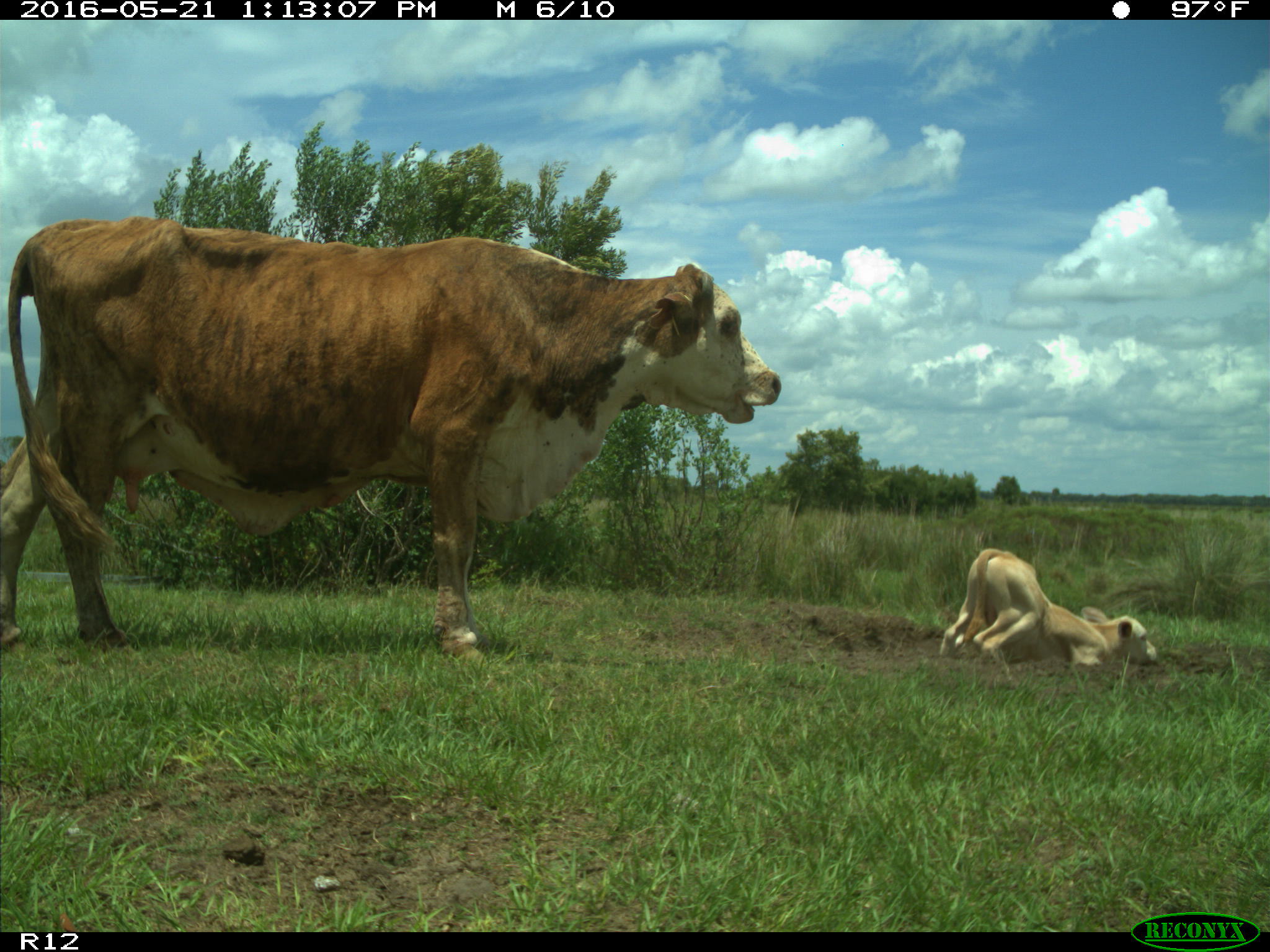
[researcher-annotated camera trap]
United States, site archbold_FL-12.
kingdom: Animalia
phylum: Chordata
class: Mammalia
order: Artiodactyla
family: Bovidae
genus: Bos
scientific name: Bos taurus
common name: domestic cow